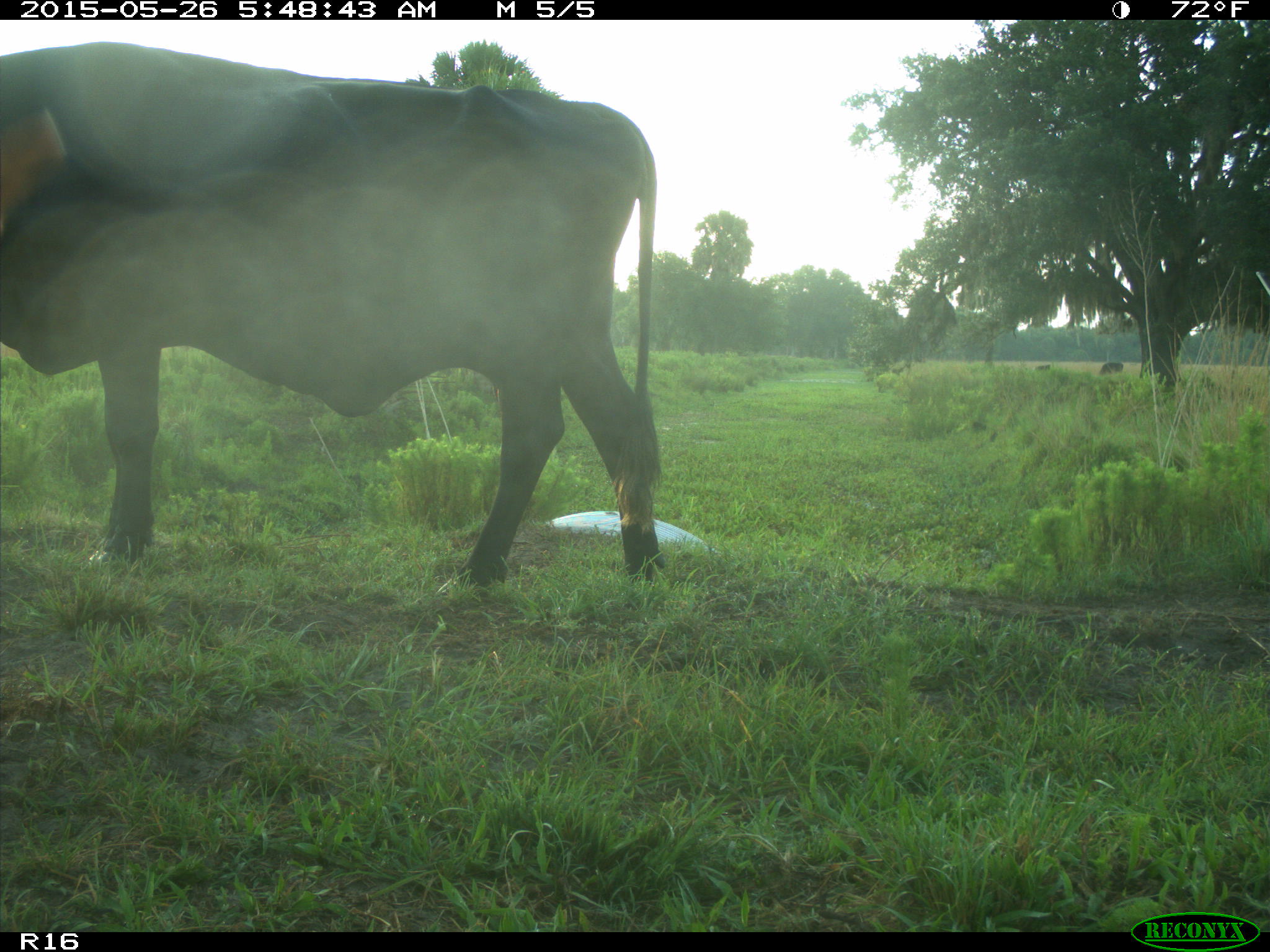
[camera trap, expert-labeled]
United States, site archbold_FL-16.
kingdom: Animalia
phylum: Chordata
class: Mammalia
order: Artiodactyla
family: Bovidae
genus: Bos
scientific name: Bos taurus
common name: domestic cow